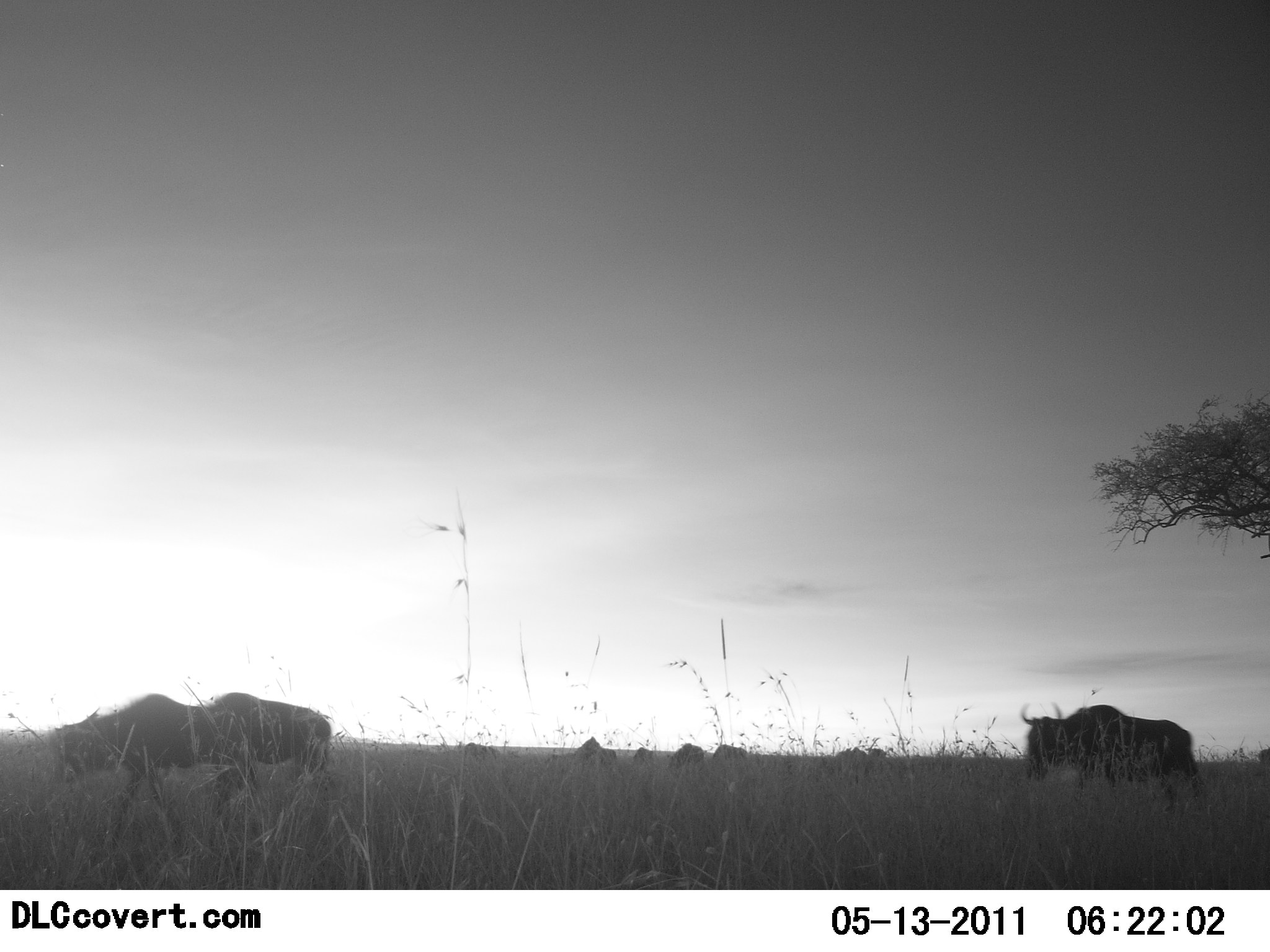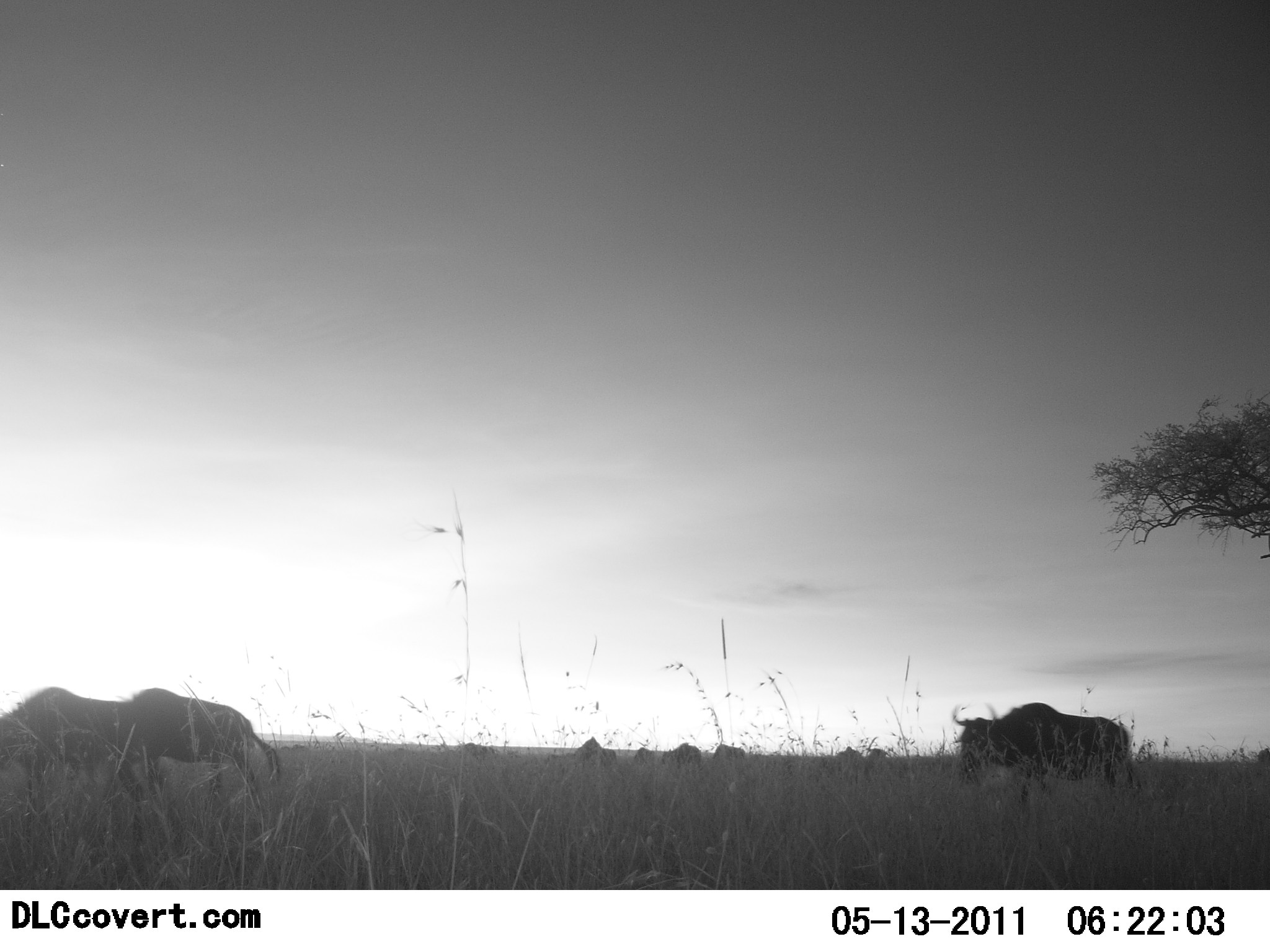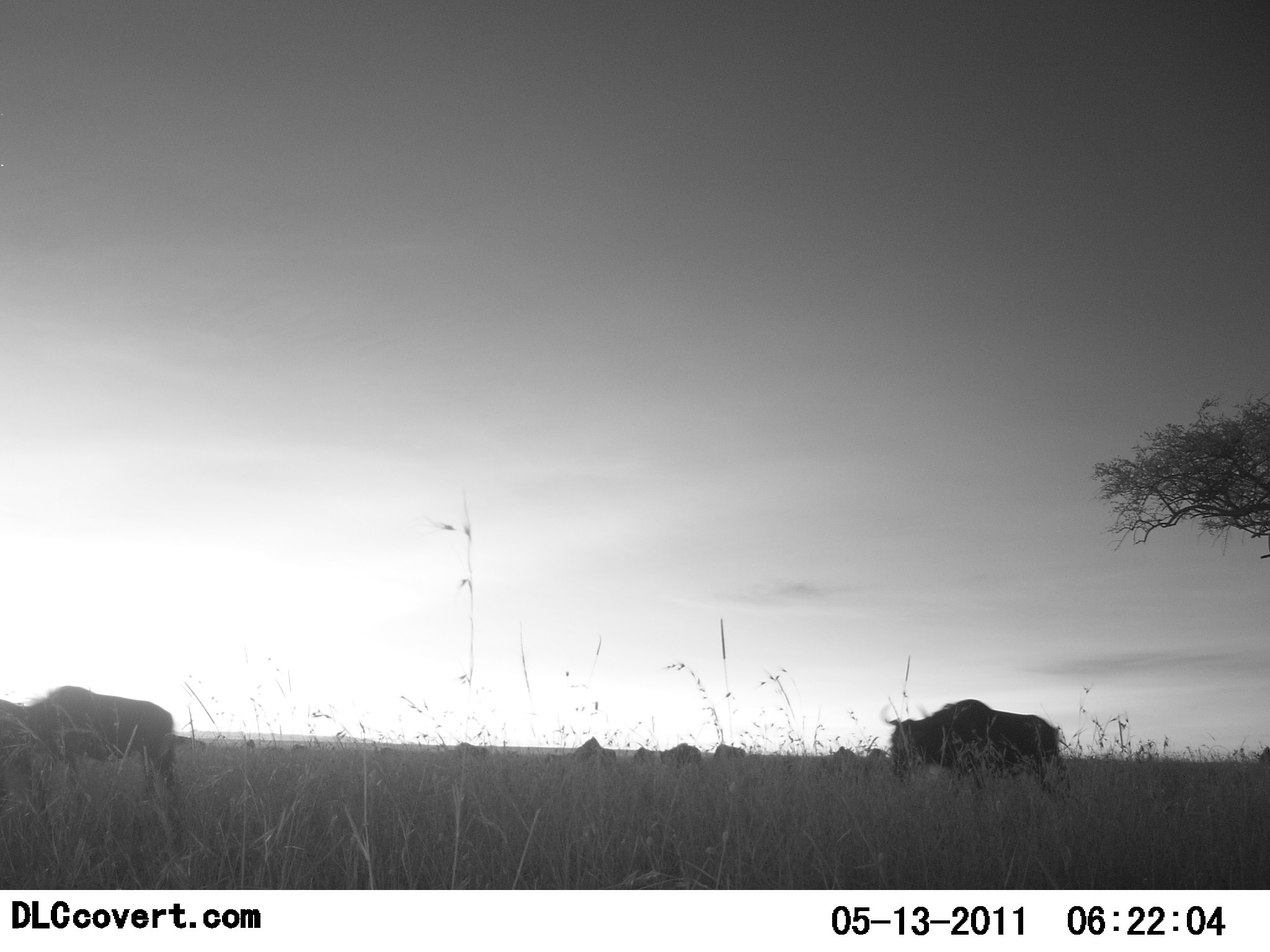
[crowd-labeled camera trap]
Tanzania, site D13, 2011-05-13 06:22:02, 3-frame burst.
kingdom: Animalia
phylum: Chordata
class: Mammalia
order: Artiodactyla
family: Bovidae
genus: Connochaetes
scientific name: Connochaetes taurinus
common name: blue wildebeest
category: wildebeest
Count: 9.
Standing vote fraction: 0%.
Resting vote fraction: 0%.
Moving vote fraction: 100%.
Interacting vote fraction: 0%.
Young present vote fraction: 0%.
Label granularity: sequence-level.